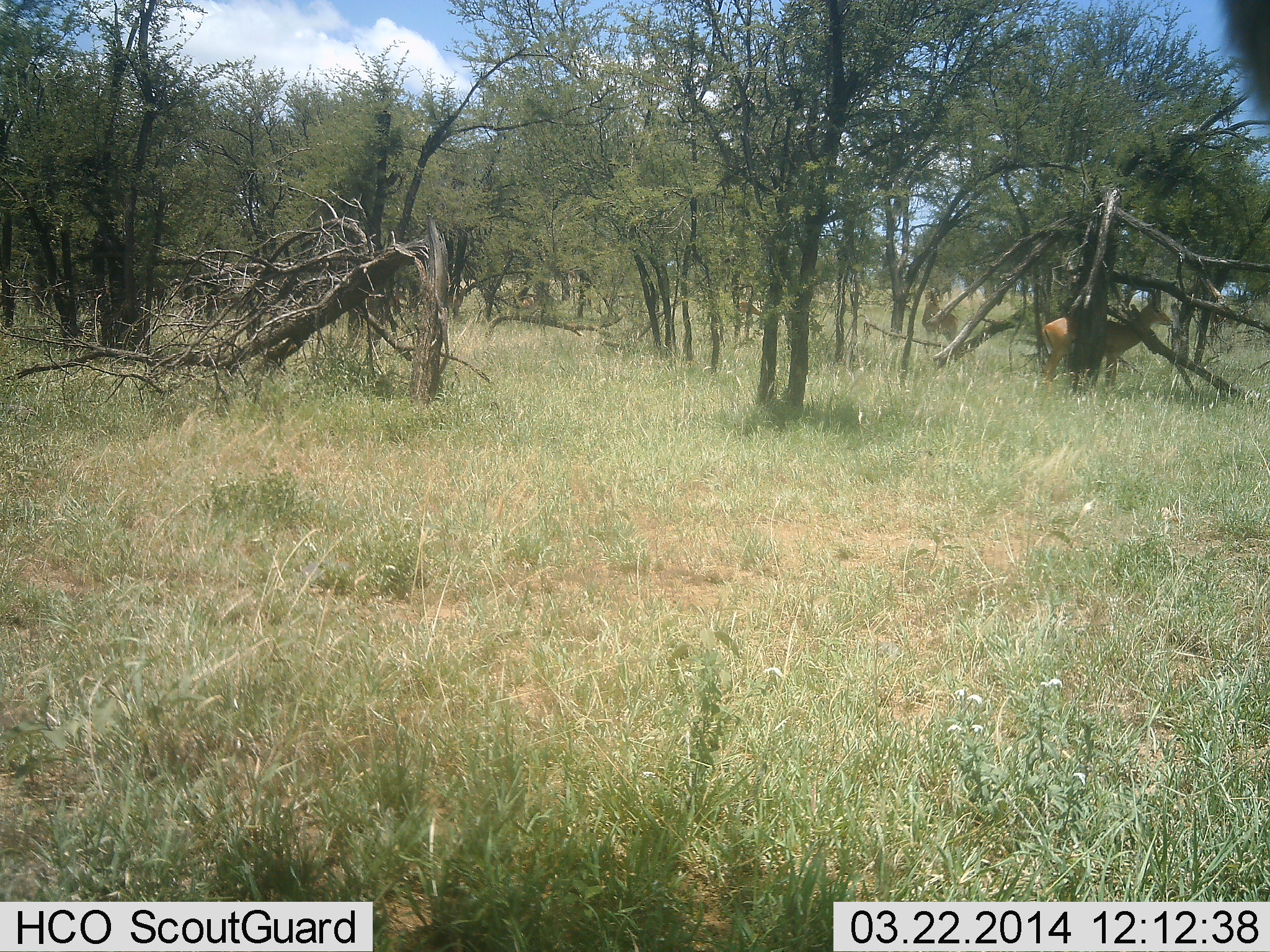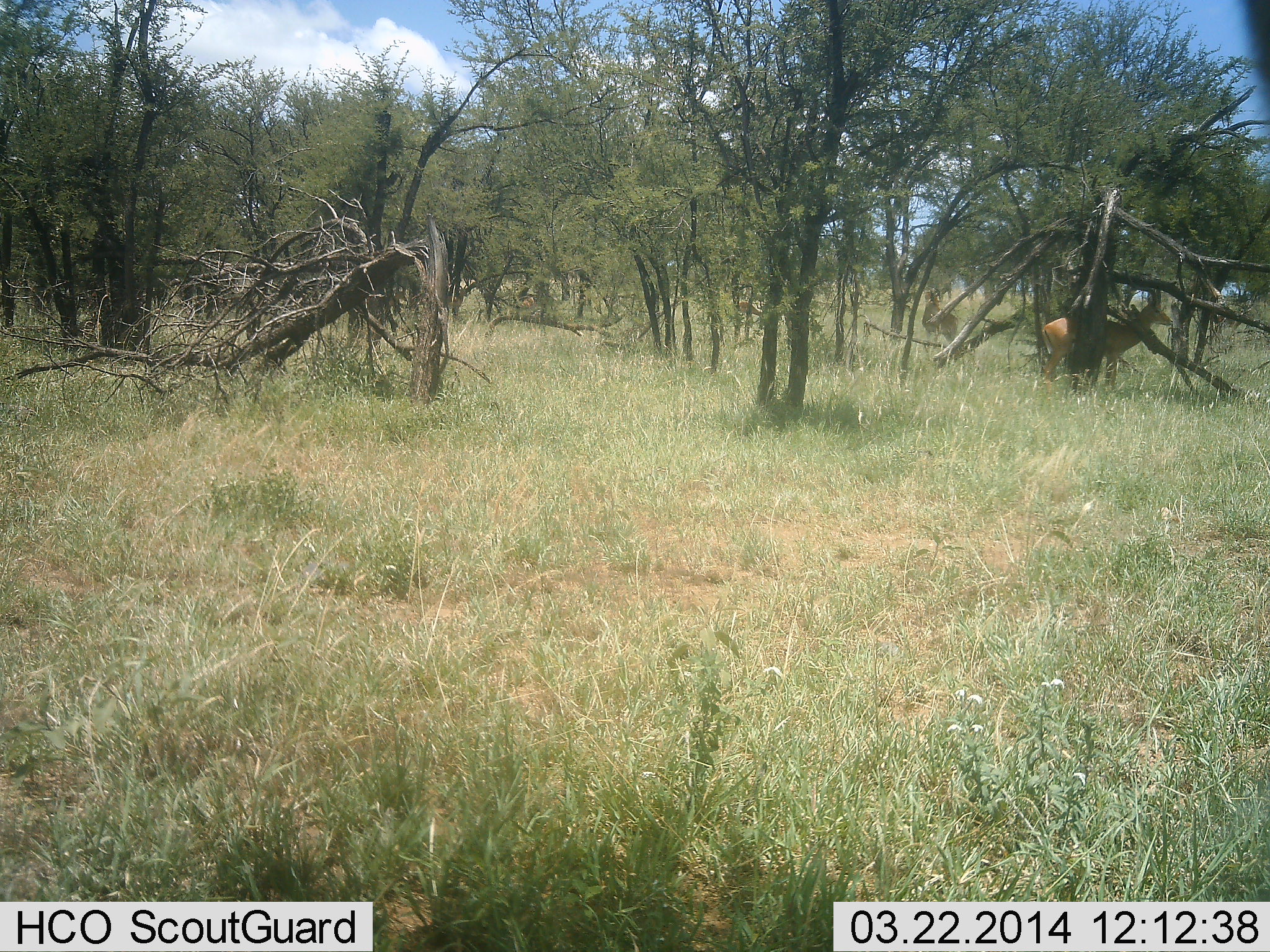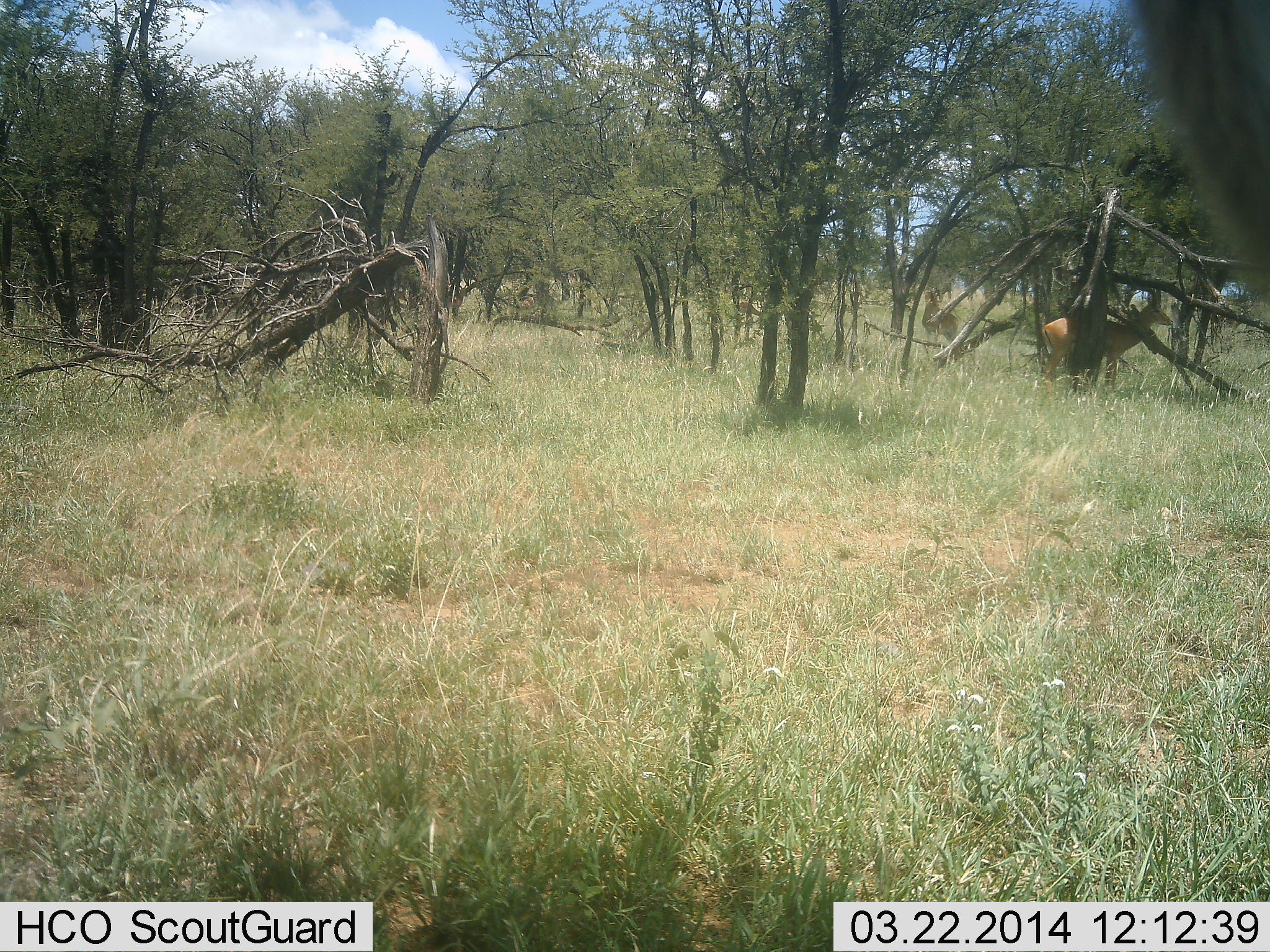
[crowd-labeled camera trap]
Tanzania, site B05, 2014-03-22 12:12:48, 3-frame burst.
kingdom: Animalia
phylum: Chordata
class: Mammalia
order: Artiodactyla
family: Bovidae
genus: Aepyceros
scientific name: Aepyceros melampus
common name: impala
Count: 1.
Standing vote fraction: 86%.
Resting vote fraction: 14%.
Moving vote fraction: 0%.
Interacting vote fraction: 0%.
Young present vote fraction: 0%.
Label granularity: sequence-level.